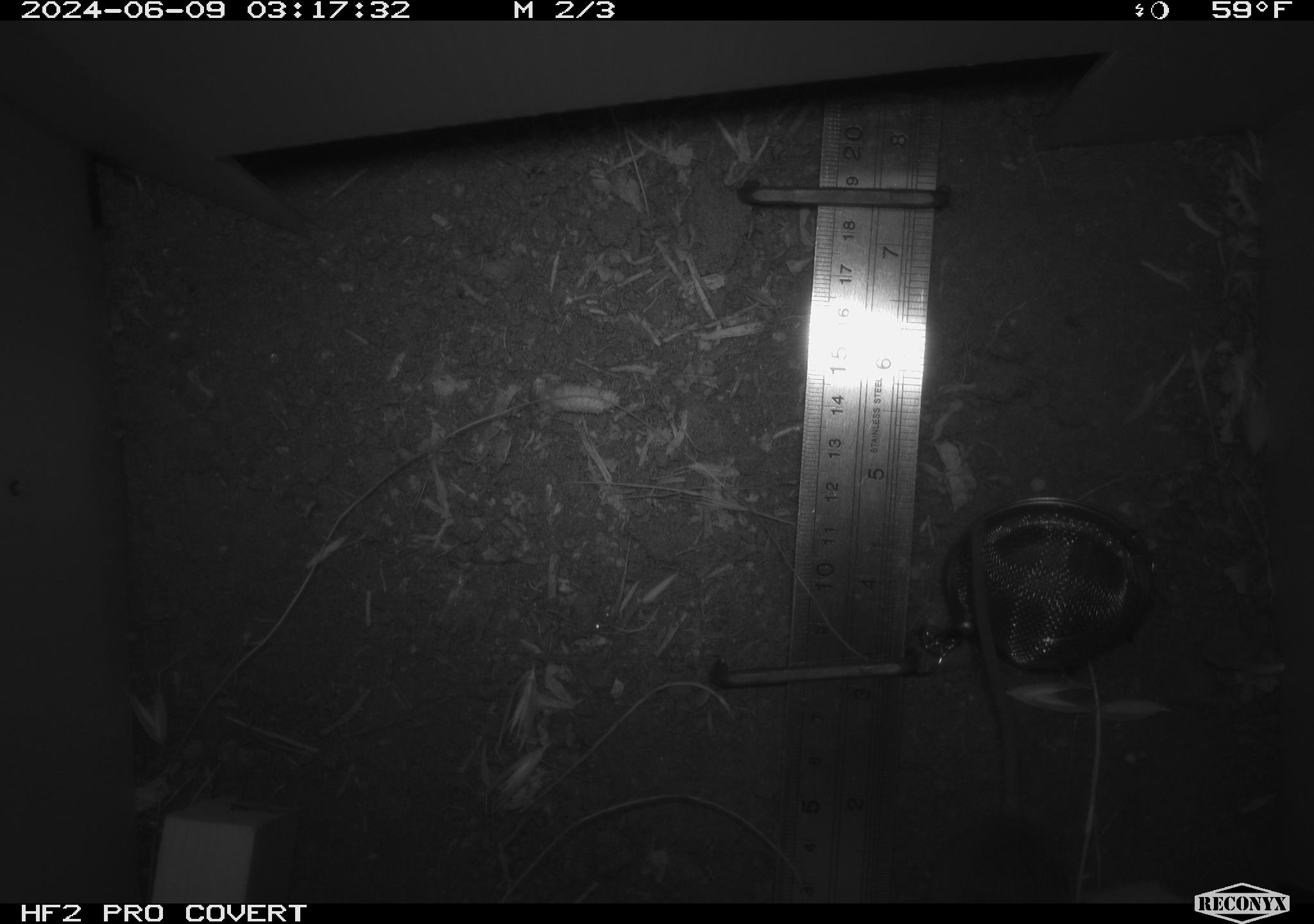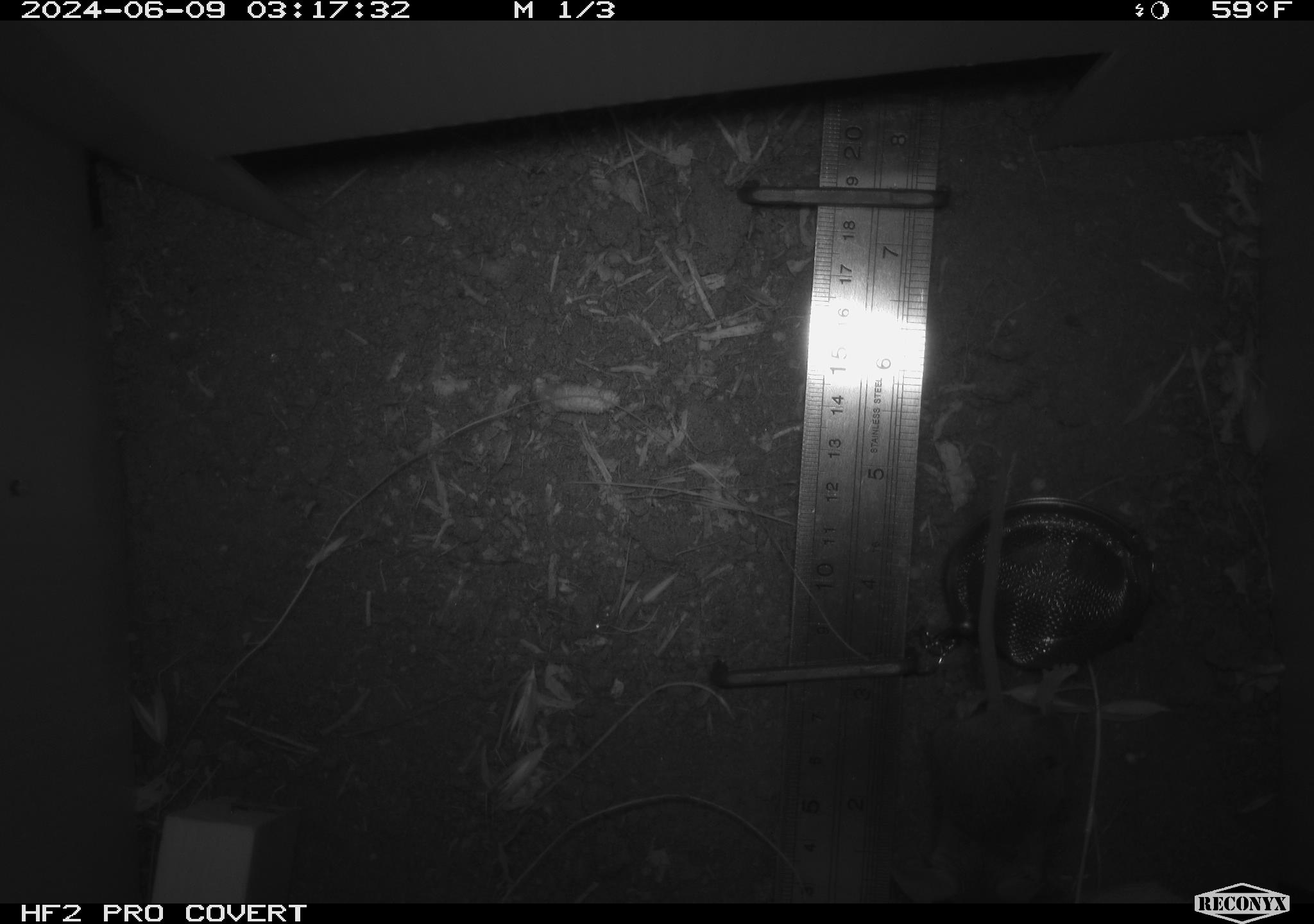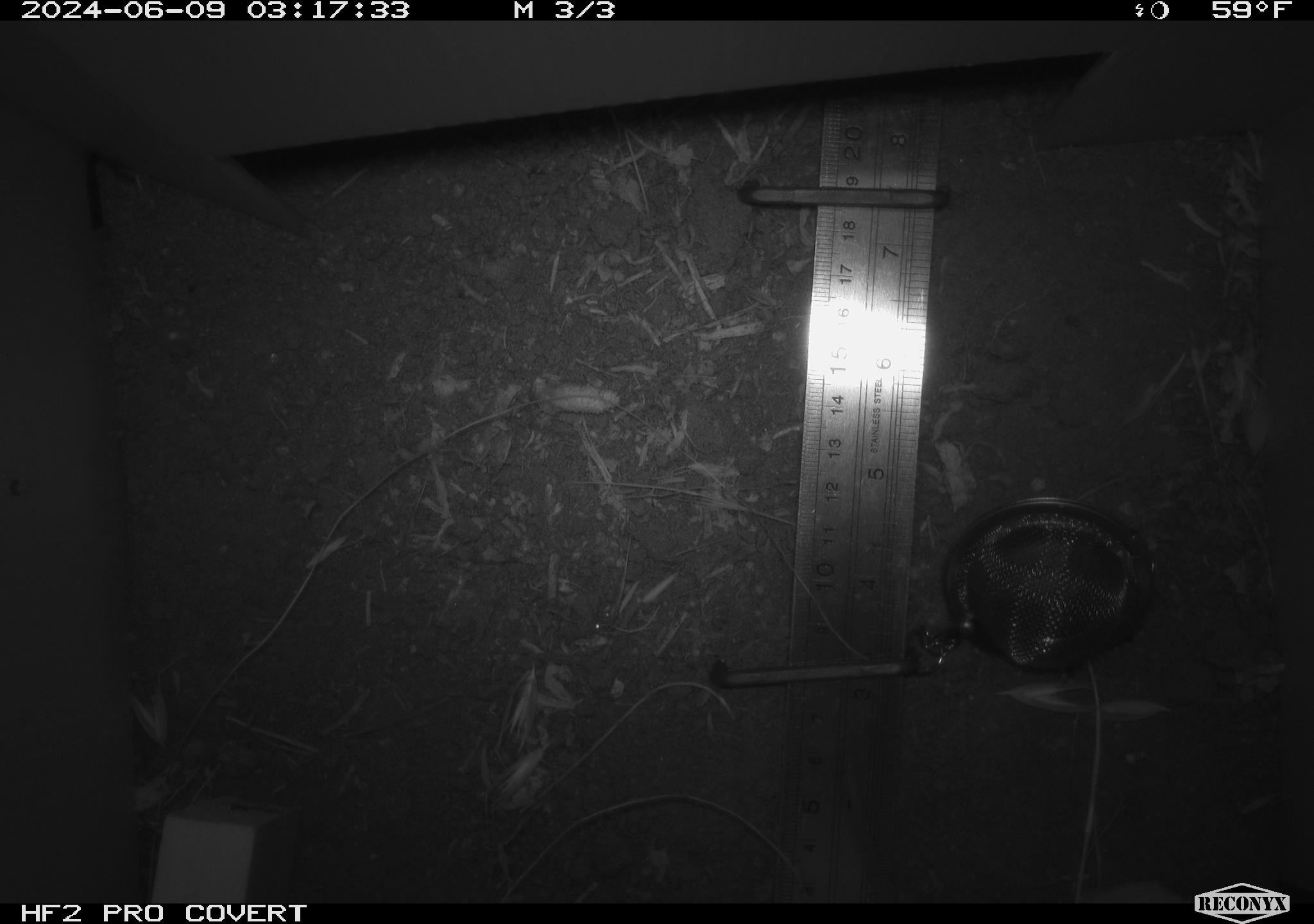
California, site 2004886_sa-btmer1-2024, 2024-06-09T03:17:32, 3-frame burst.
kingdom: Animalia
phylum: Chordata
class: Mammalia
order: Rodentia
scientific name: Rodentia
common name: mouse species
Mouse species (Rodentia).